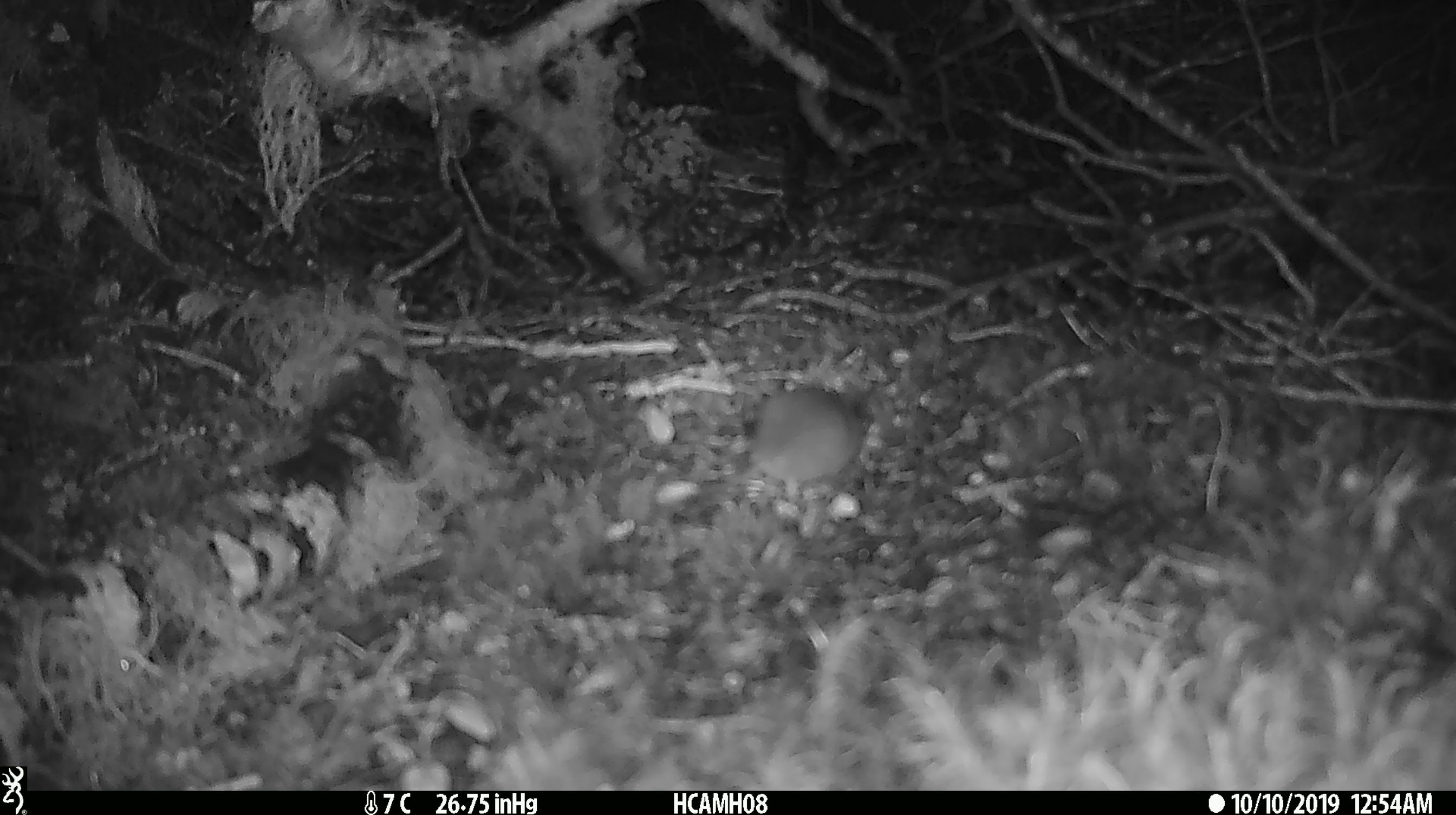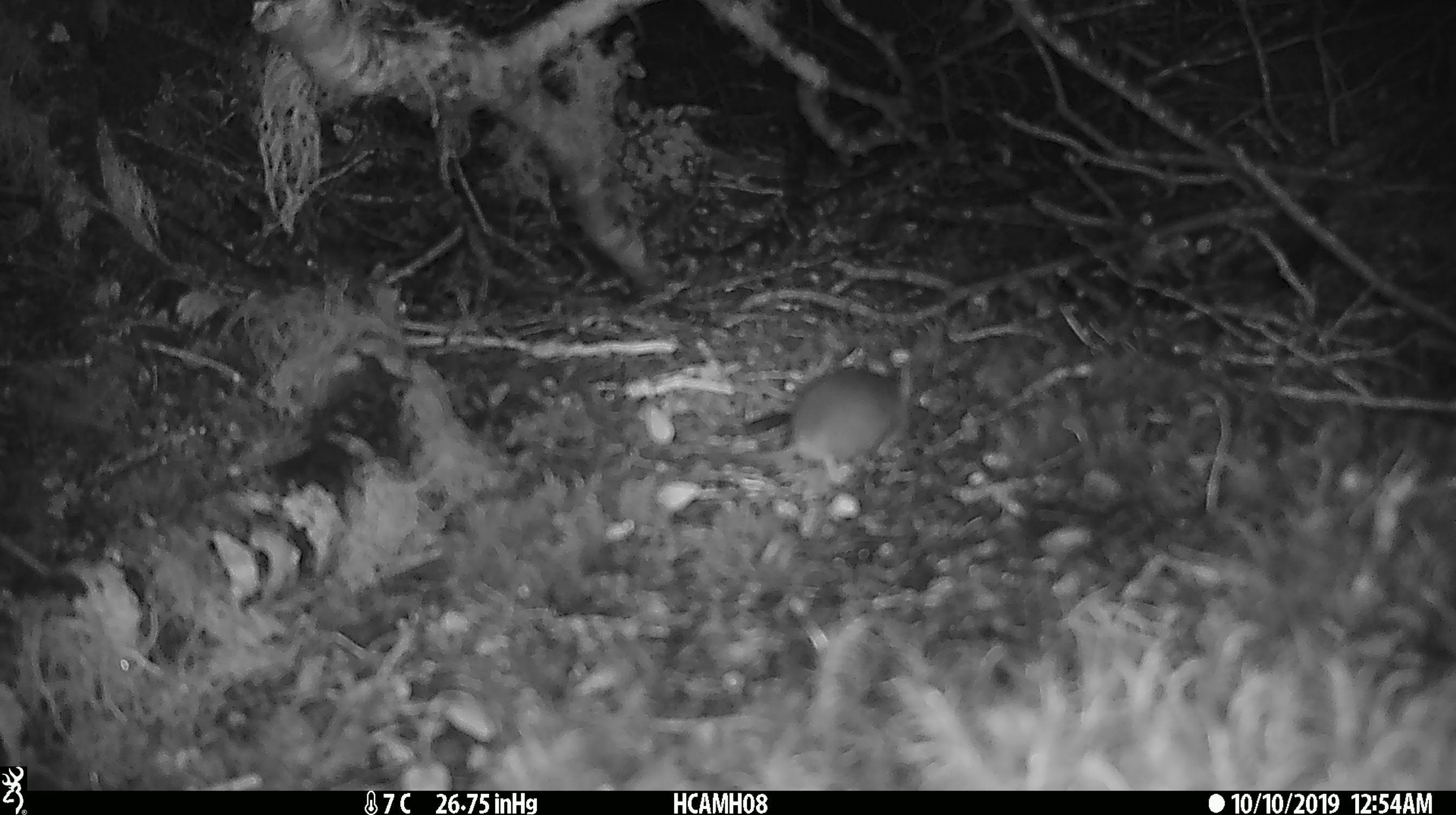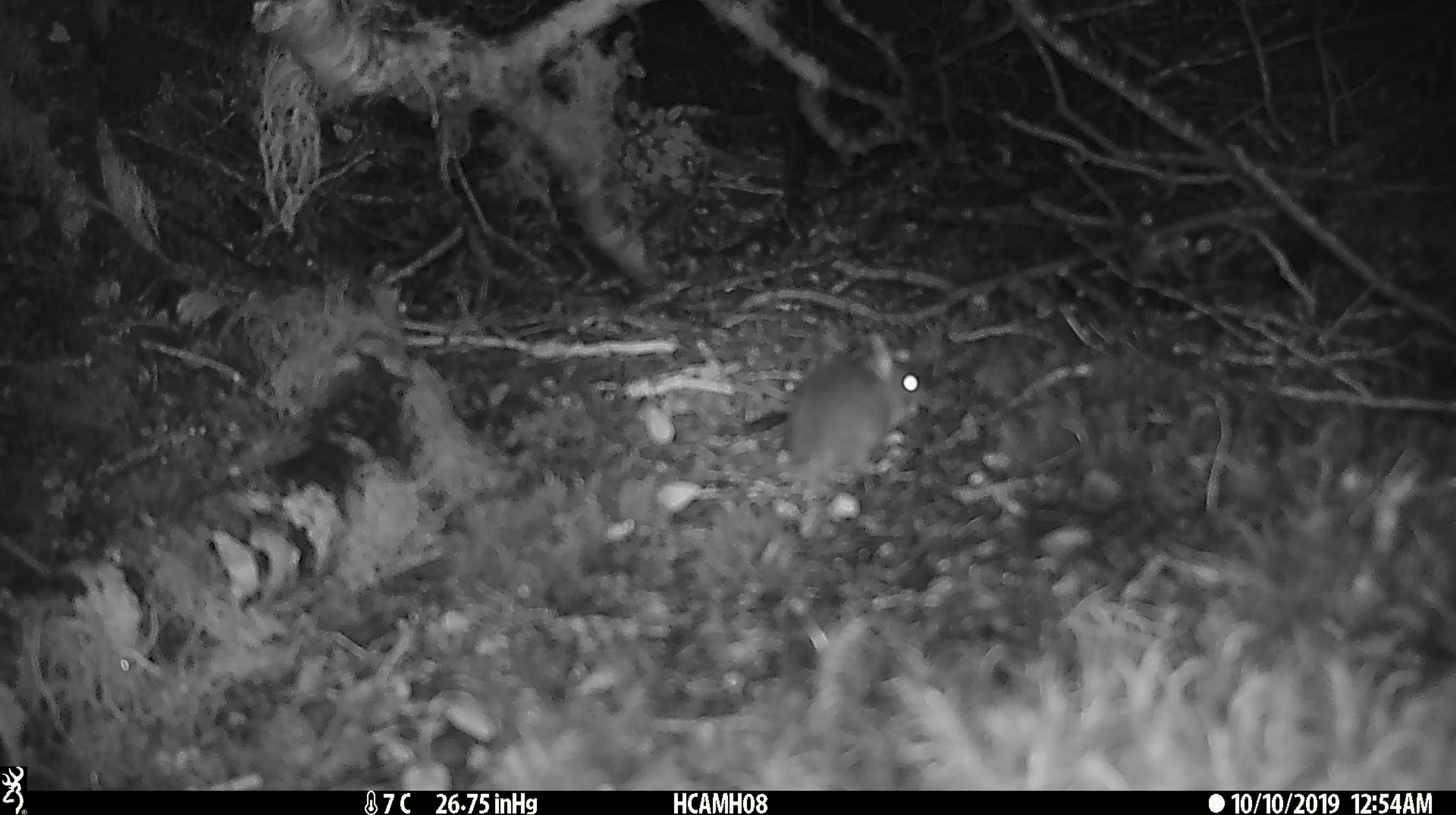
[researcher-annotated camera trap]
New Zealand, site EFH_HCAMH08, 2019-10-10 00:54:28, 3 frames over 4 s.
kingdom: Animalia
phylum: Chordata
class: Mammalia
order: Rodentia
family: Muridae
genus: Mus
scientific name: Mus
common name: mouse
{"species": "mouse (Mus)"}